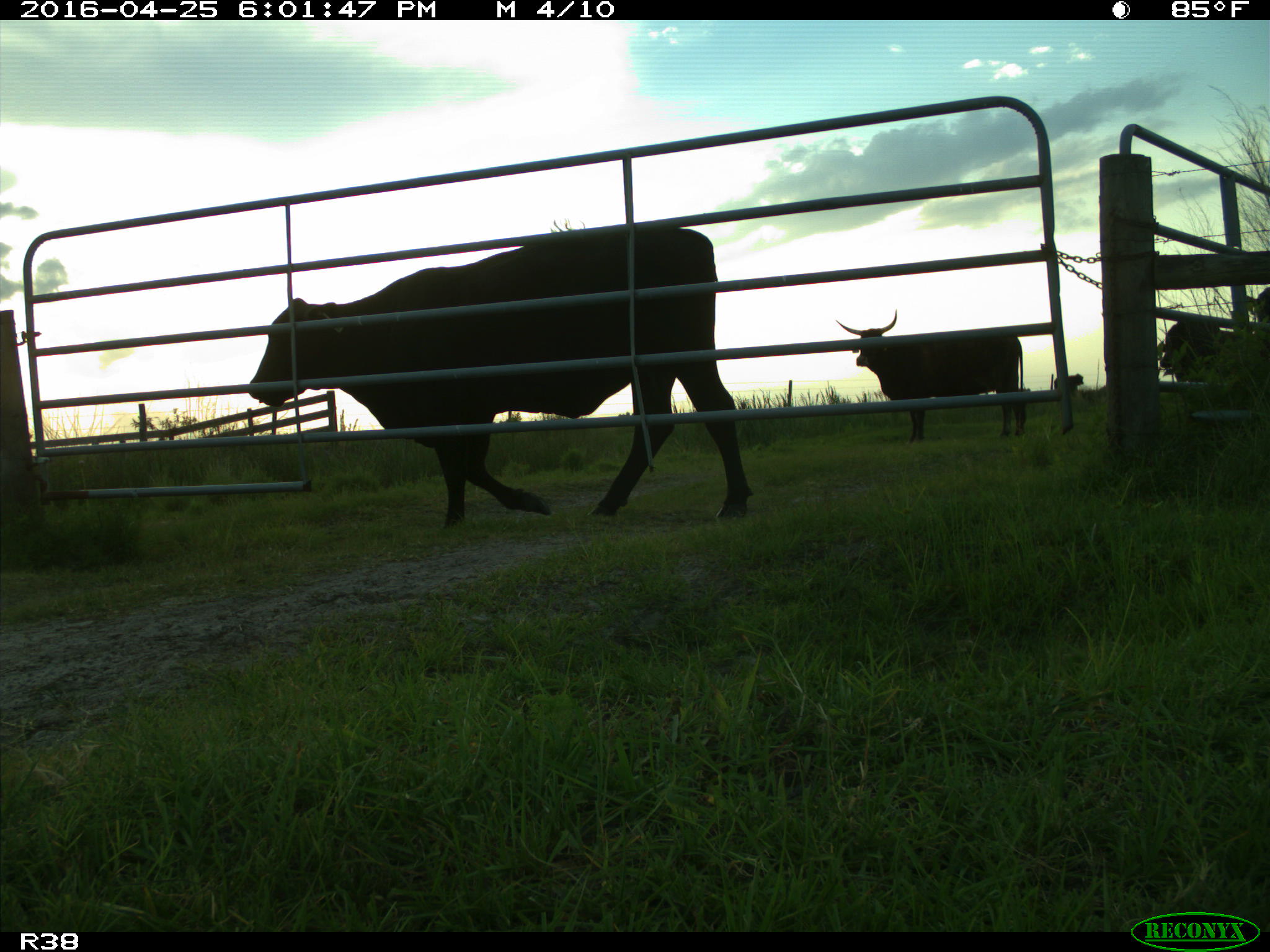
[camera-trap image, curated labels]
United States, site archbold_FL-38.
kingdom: Animalia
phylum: Chordata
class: Mammalia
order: Artiodactyla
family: Bovidae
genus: Bos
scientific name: Bos taurus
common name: domestic cow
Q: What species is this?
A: Bos taurus (domestic cow).